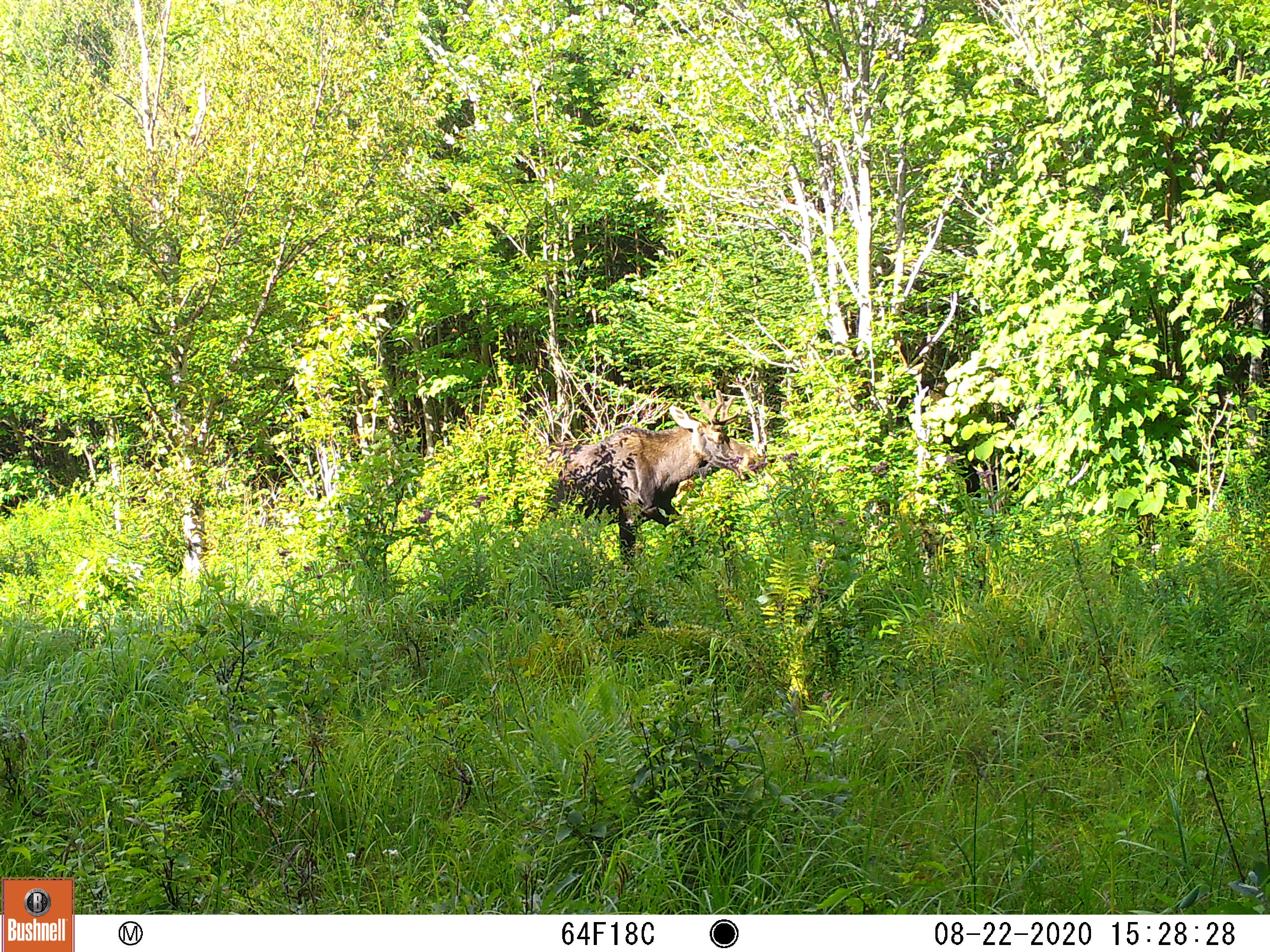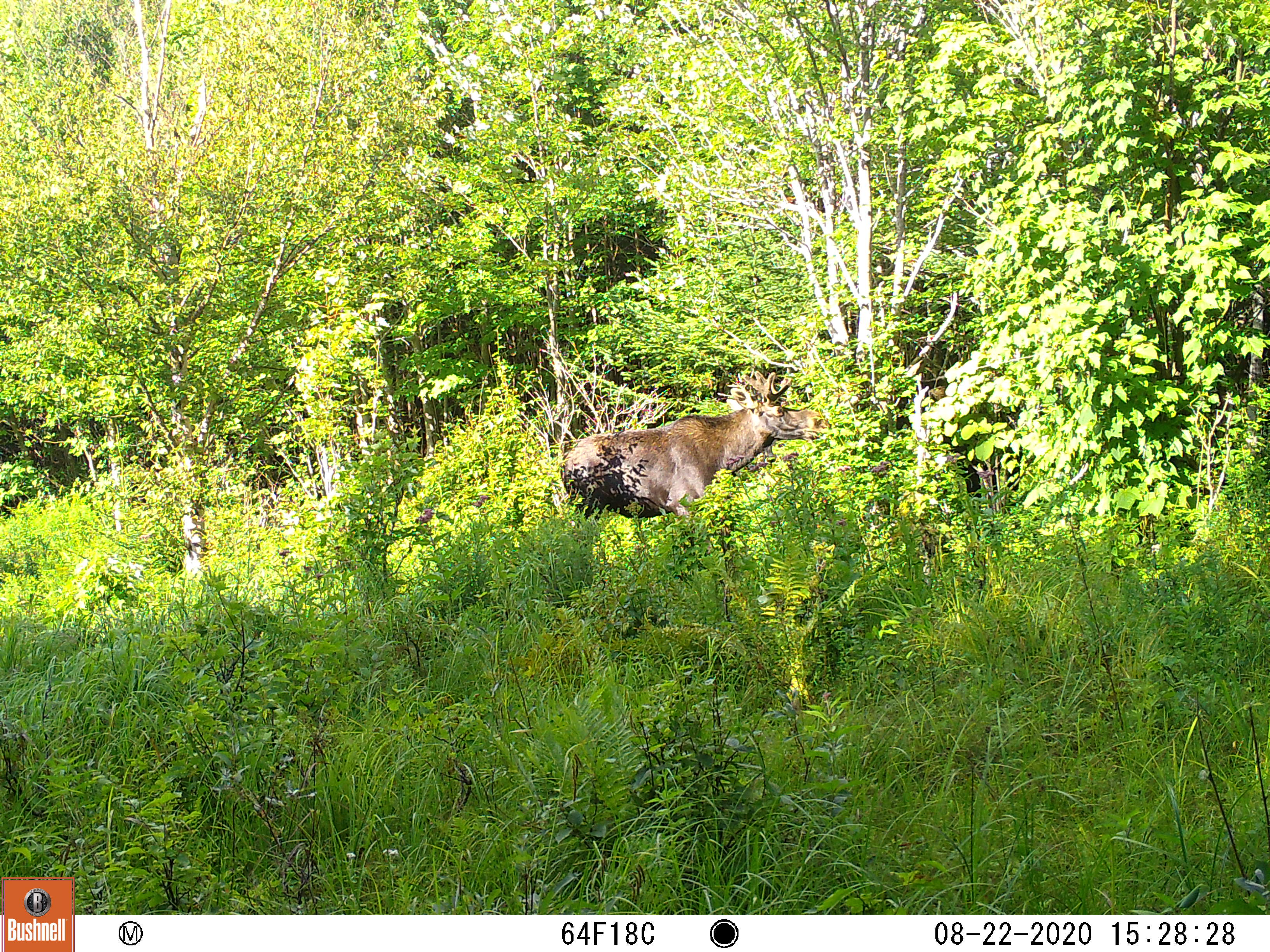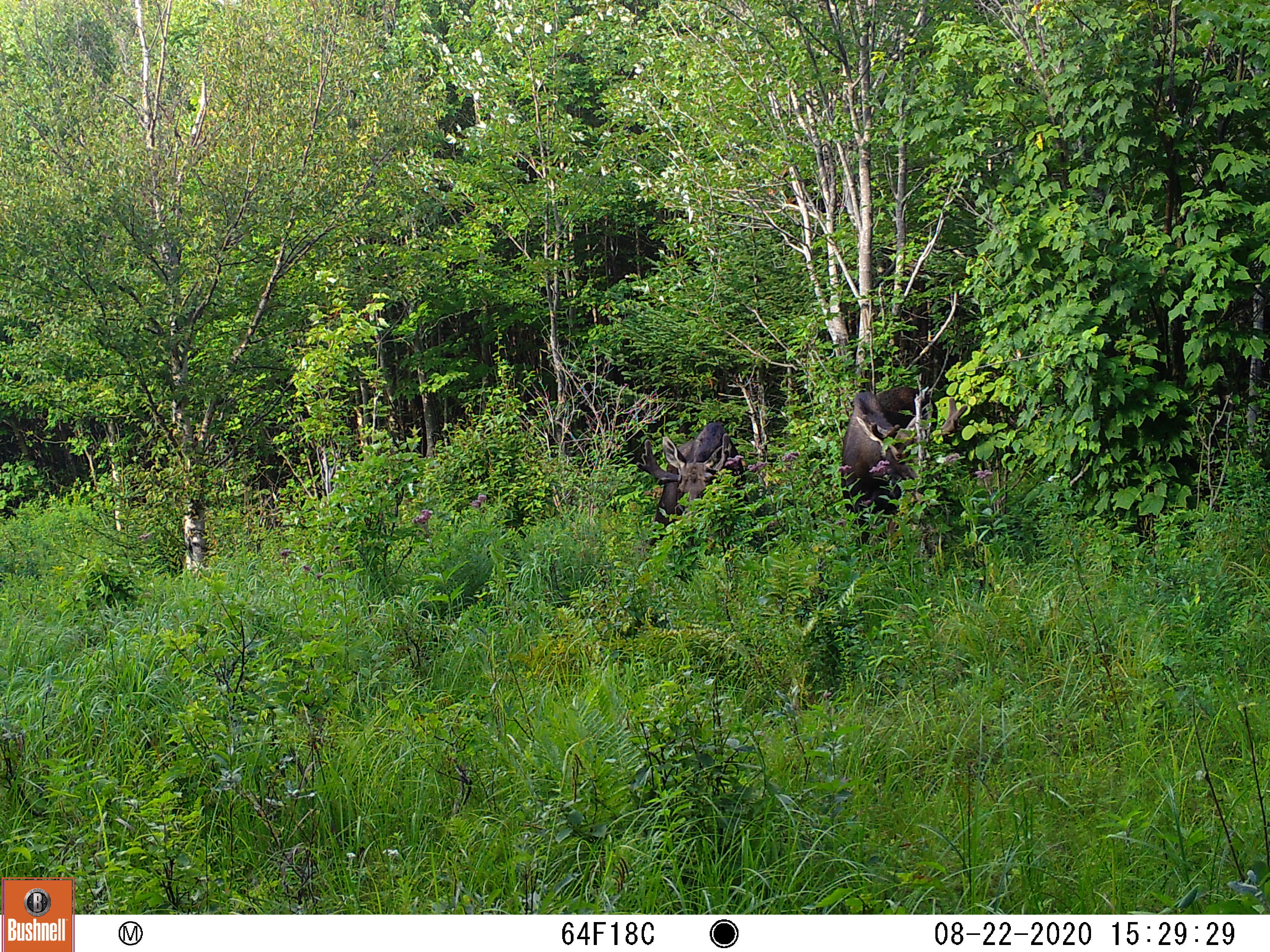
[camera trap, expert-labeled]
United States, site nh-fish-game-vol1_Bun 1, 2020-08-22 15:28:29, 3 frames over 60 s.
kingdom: Animalia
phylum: Chordata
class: Mammalia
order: Artiodactyla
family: Cervidae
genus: Alces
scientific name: Alces alces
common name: moose